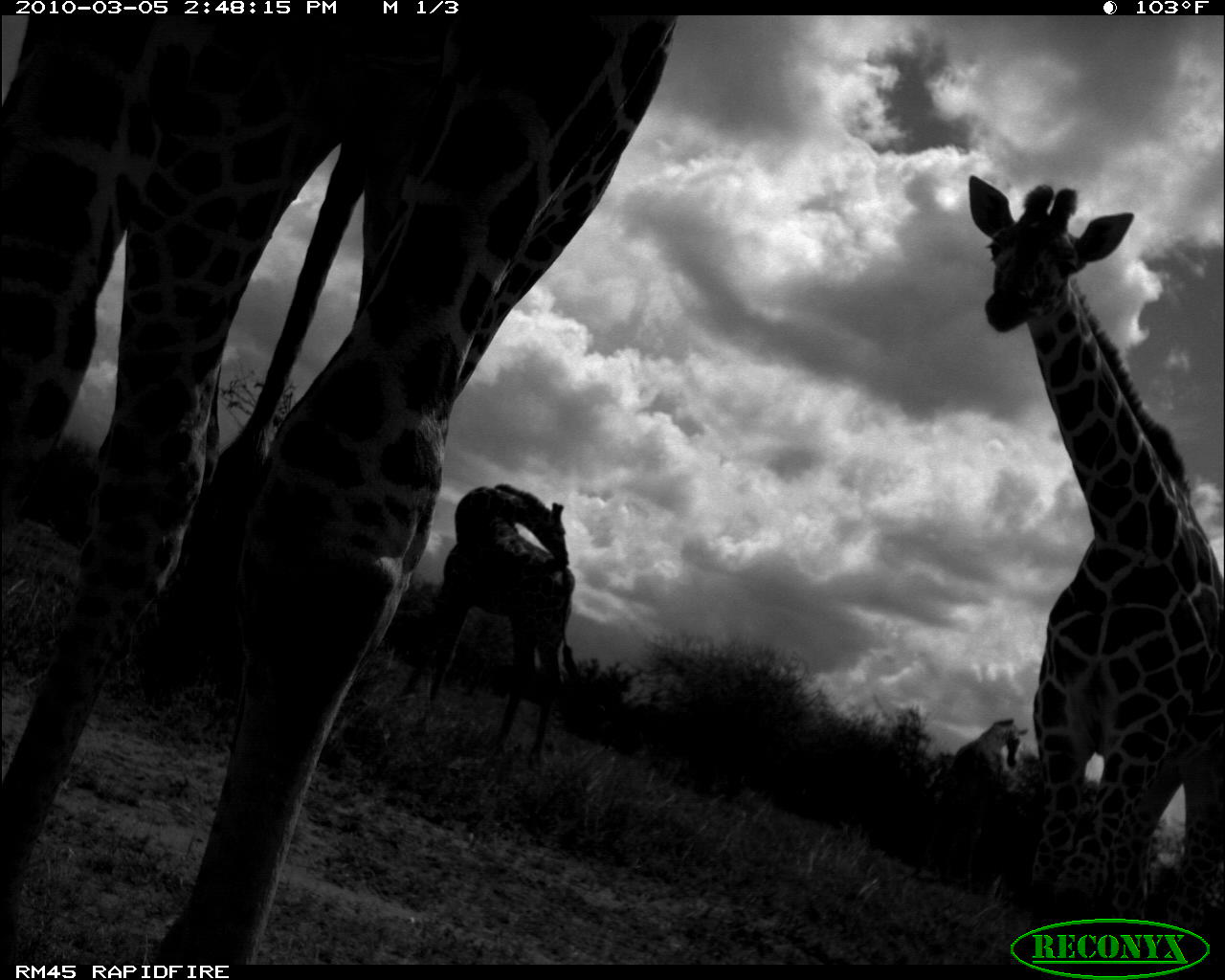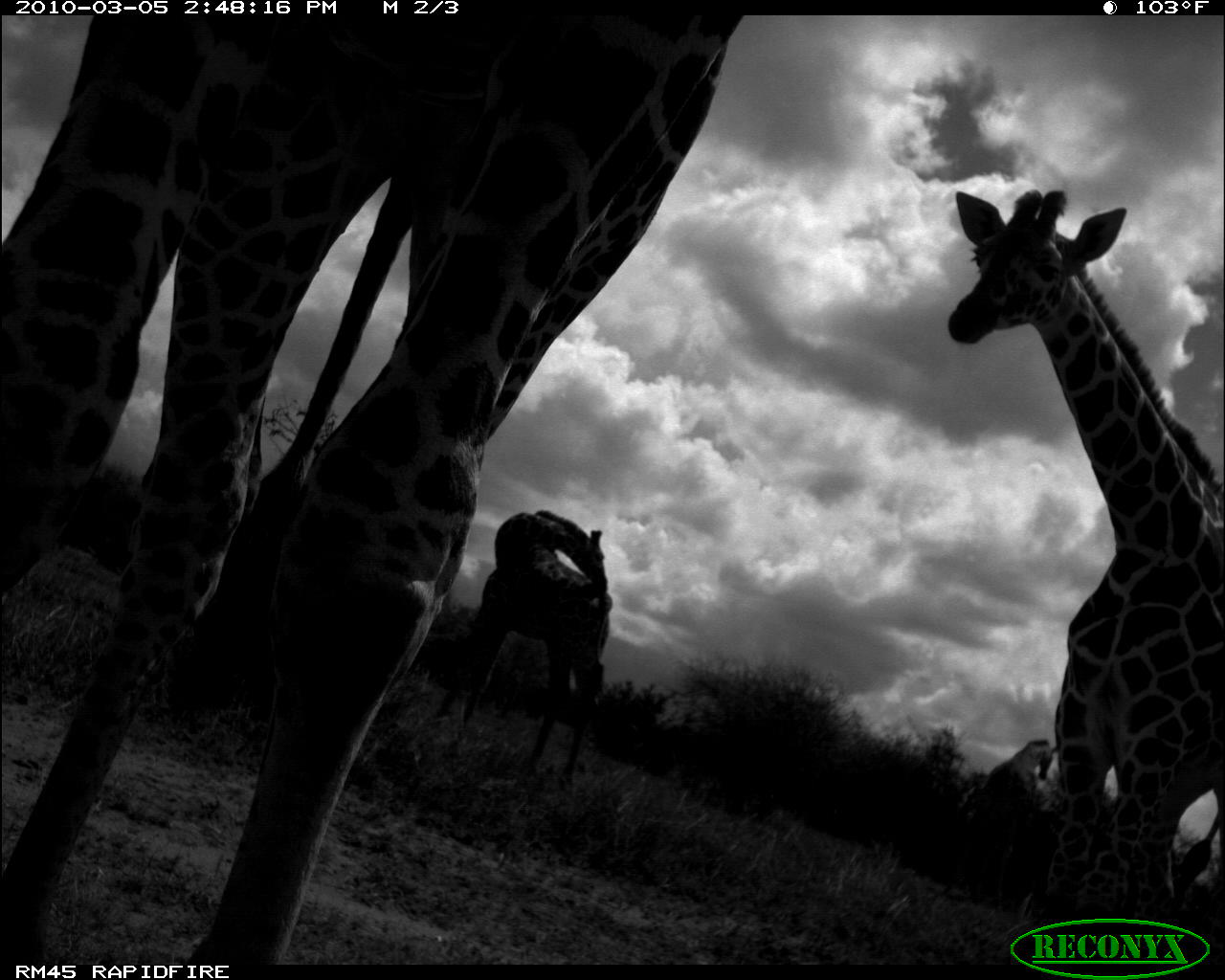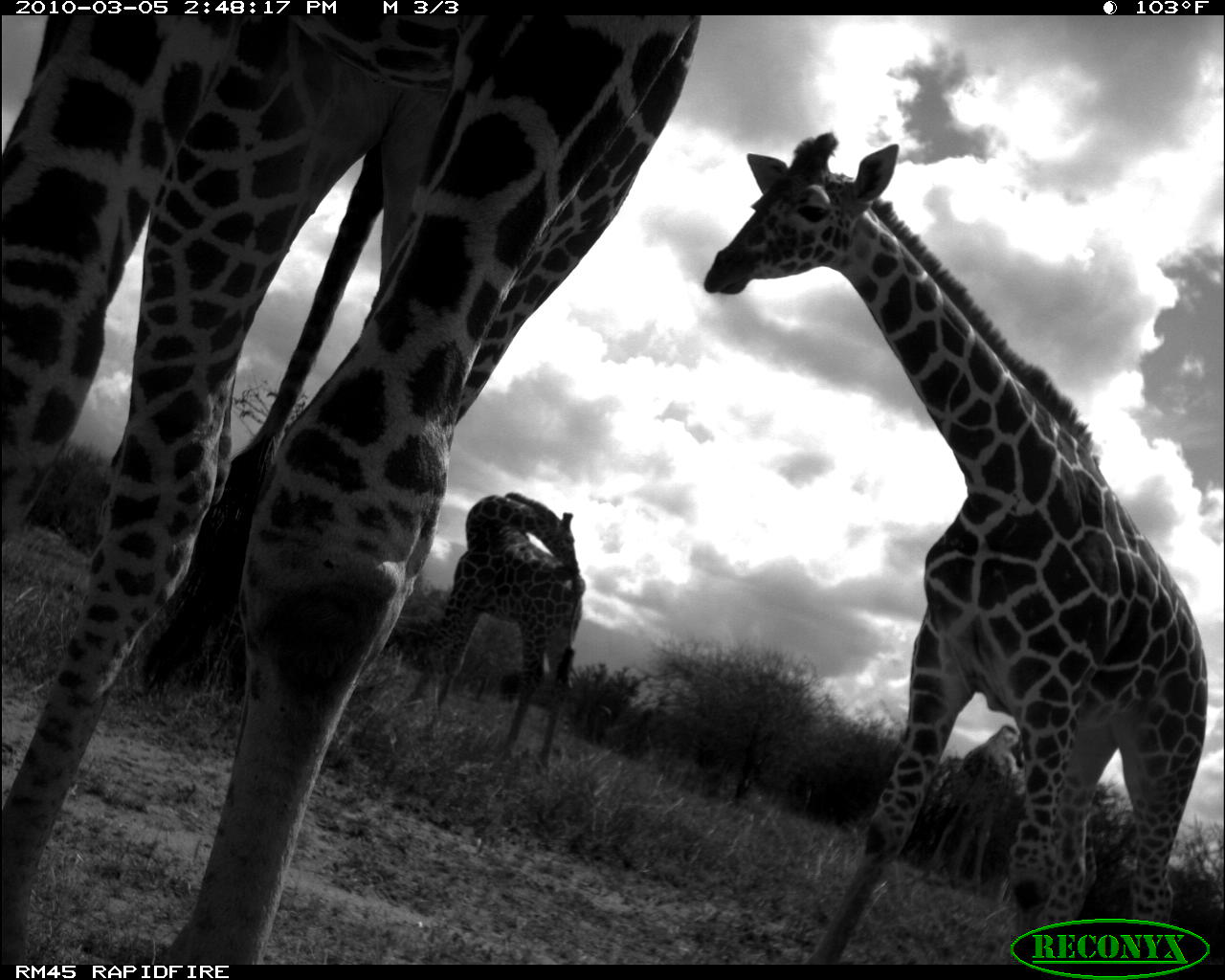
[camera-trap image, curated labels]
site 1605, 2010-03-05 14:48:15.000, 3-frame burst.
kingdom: Animalia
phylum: Chordata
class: Mammalia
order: Artiodactyla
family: Giraffidae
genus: Giraffa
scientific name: Giraffa camelopardalis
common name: giraffe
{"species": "Giraffa camelopardalis (giraffe)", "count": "4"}